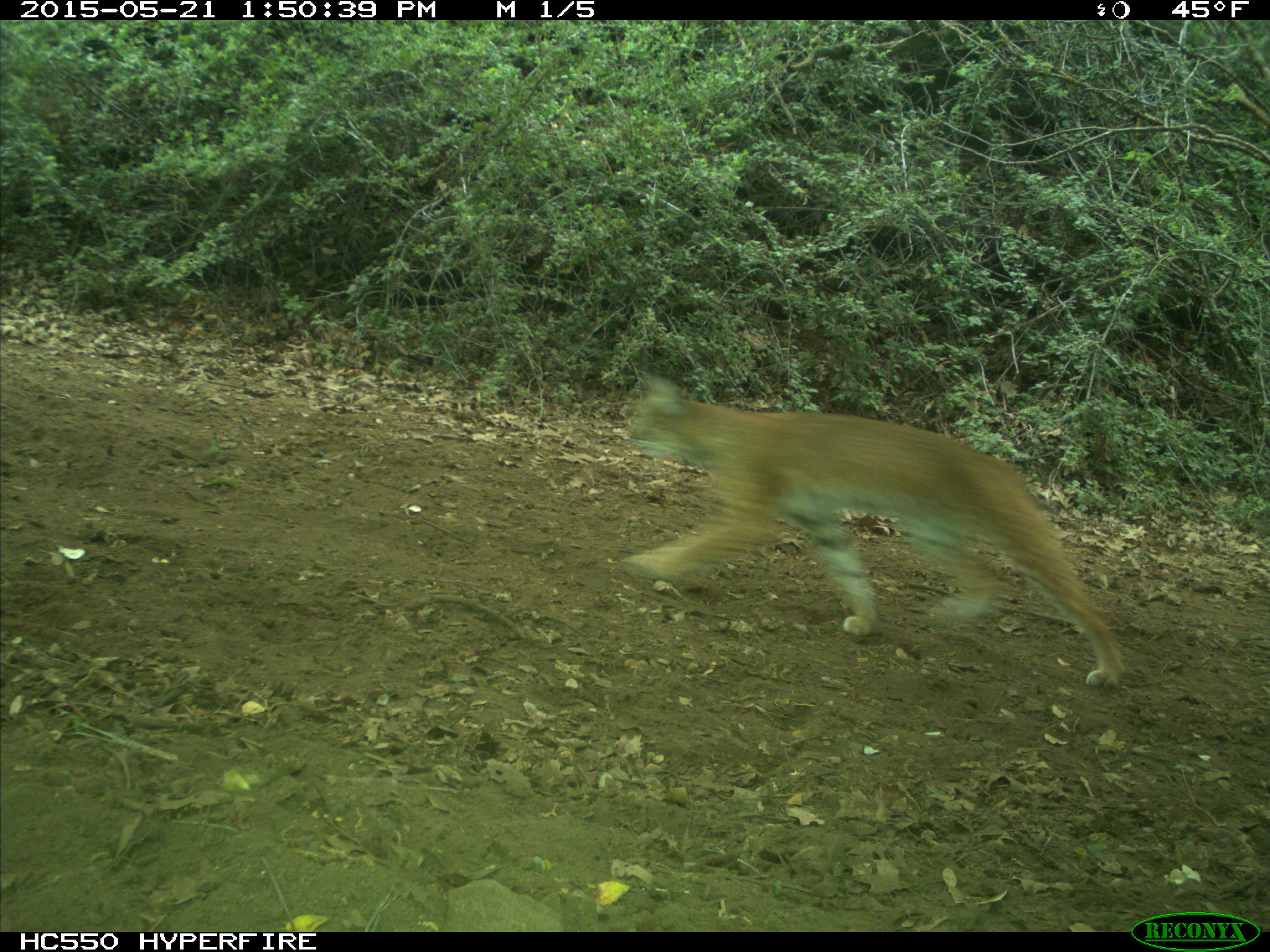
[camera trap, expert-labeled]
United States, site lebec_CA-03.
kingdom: Animalia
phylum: Chordata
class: Mammalia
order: Carnivora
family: Felidae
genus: Lynx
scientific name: Lynx rufus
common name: bobcat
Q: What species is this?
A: Lynx rufus (bobcat).